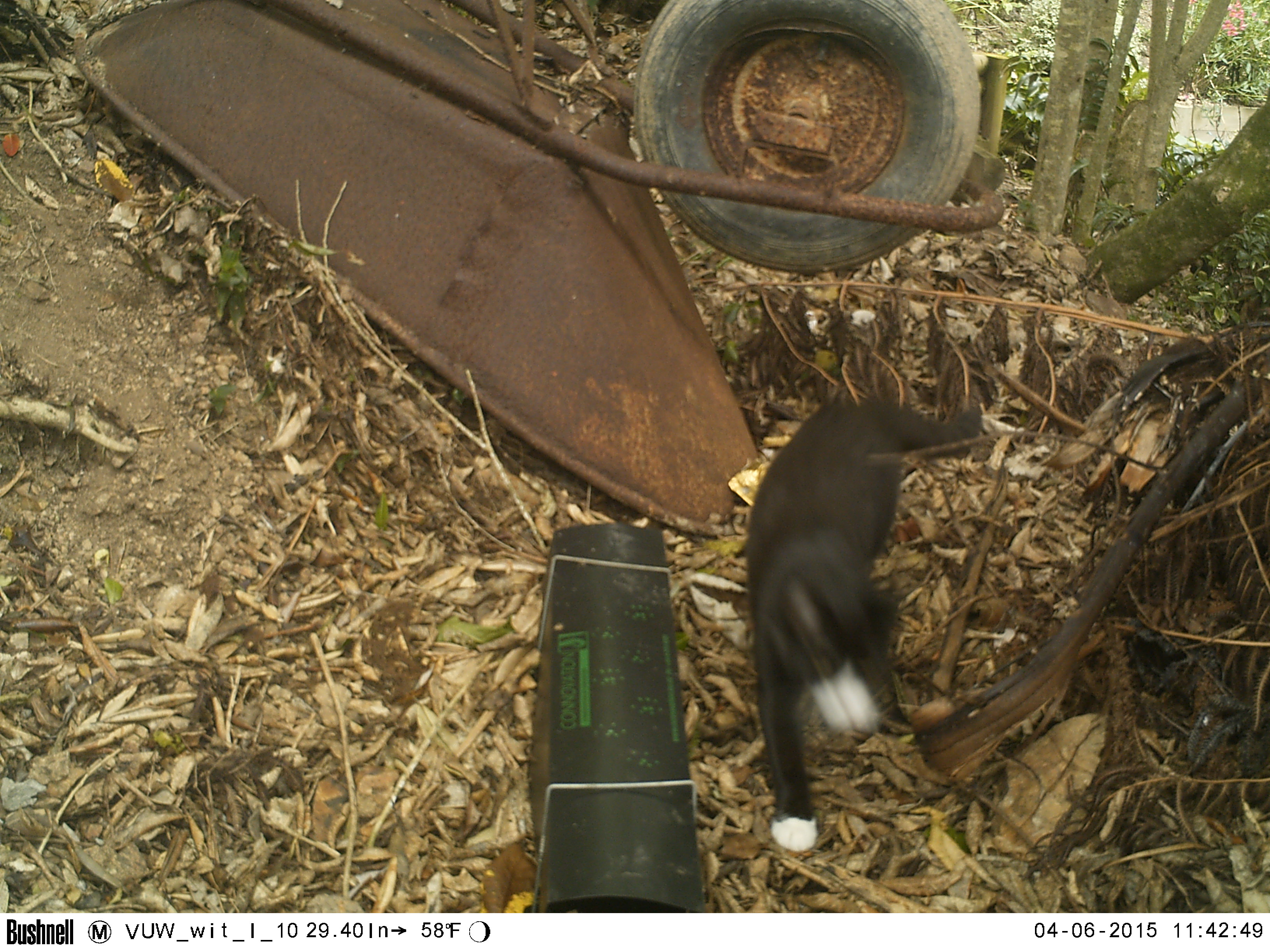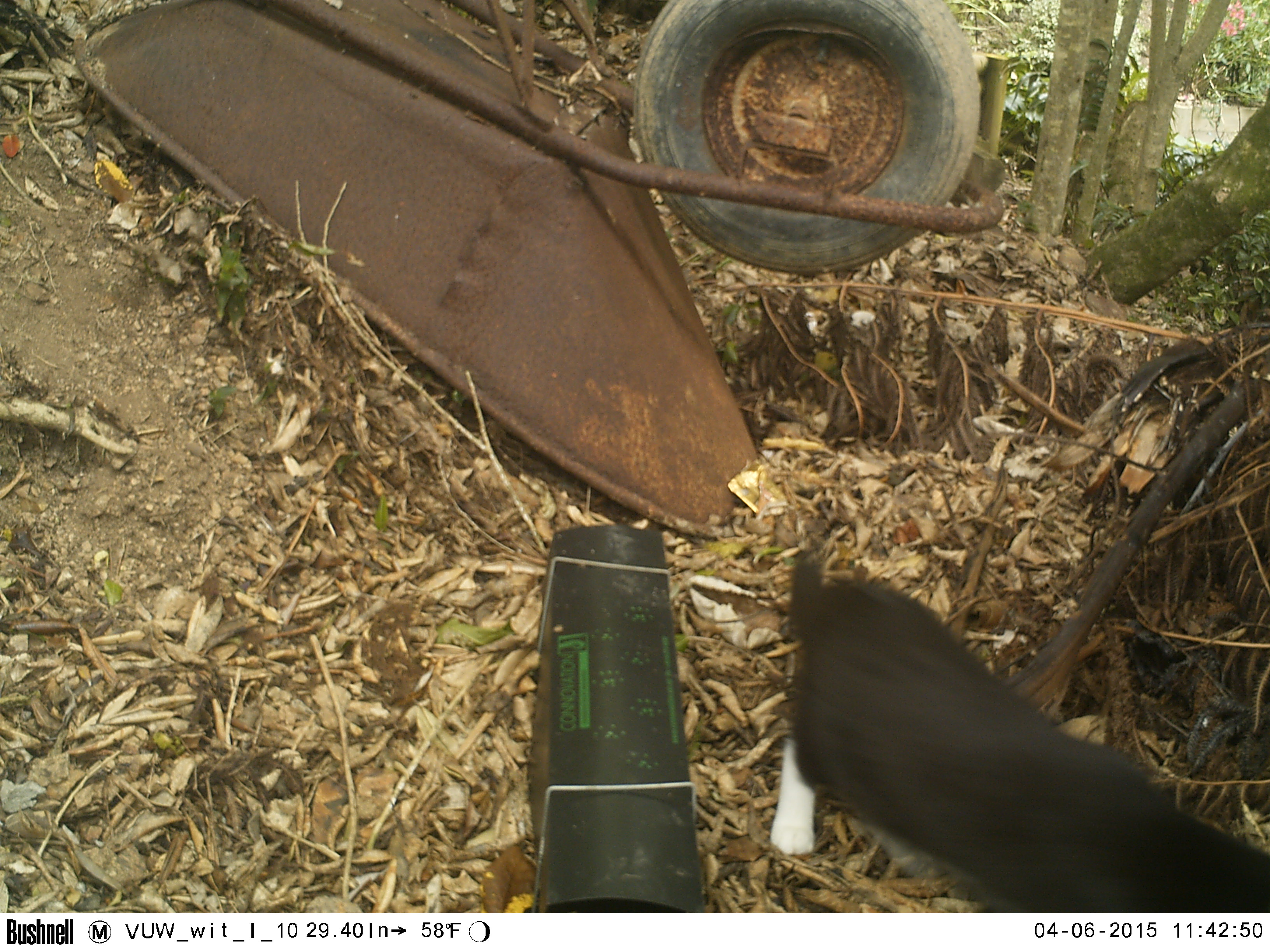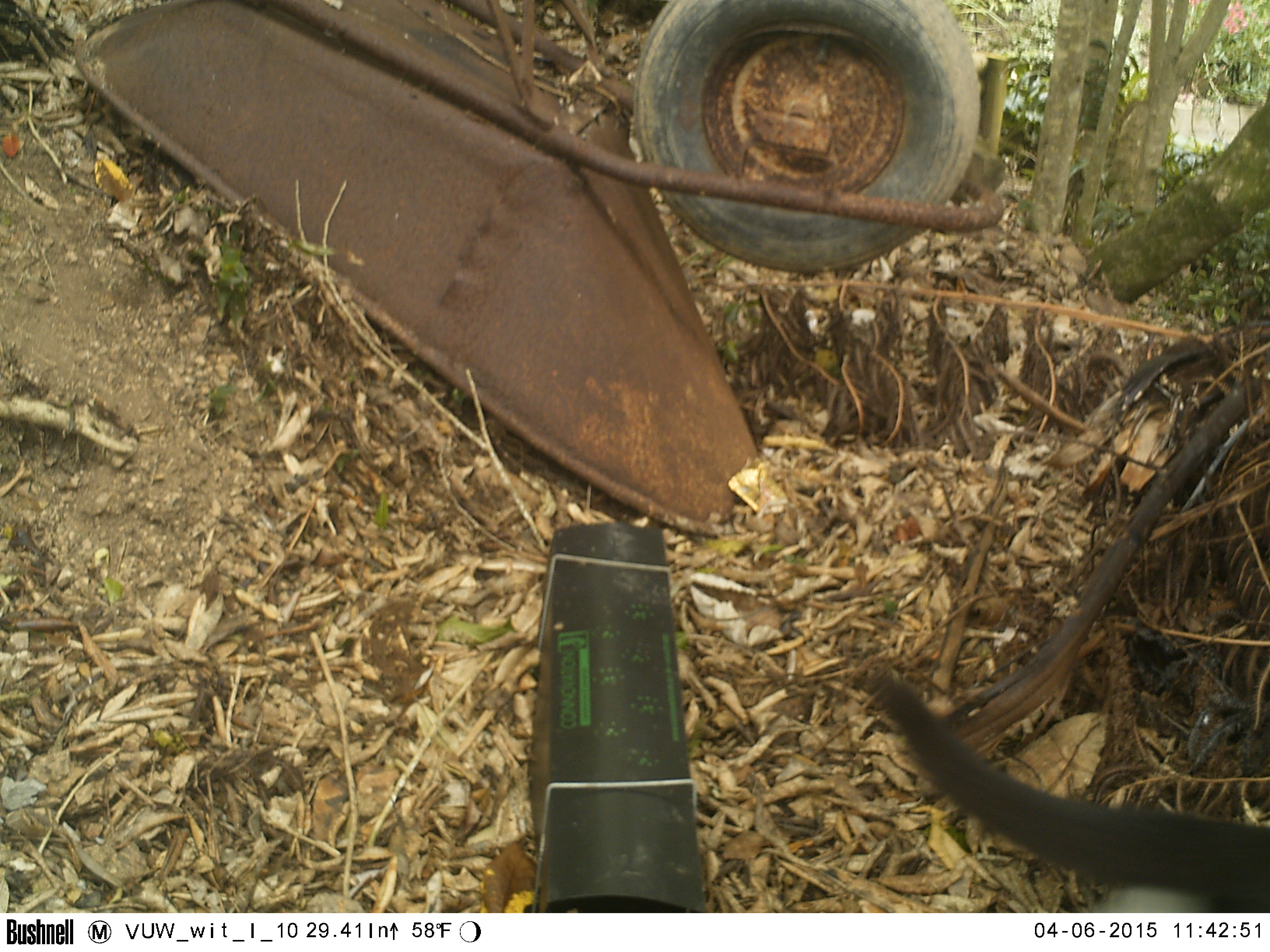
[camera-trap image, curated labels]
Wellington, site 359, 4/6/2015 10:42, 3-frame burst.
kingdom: Animalia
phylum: Chordata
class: Mammalia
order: Carnivora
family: Felidae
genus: Felis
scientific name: Felis catus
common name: cat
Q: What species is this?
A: Cat (Felis catus).